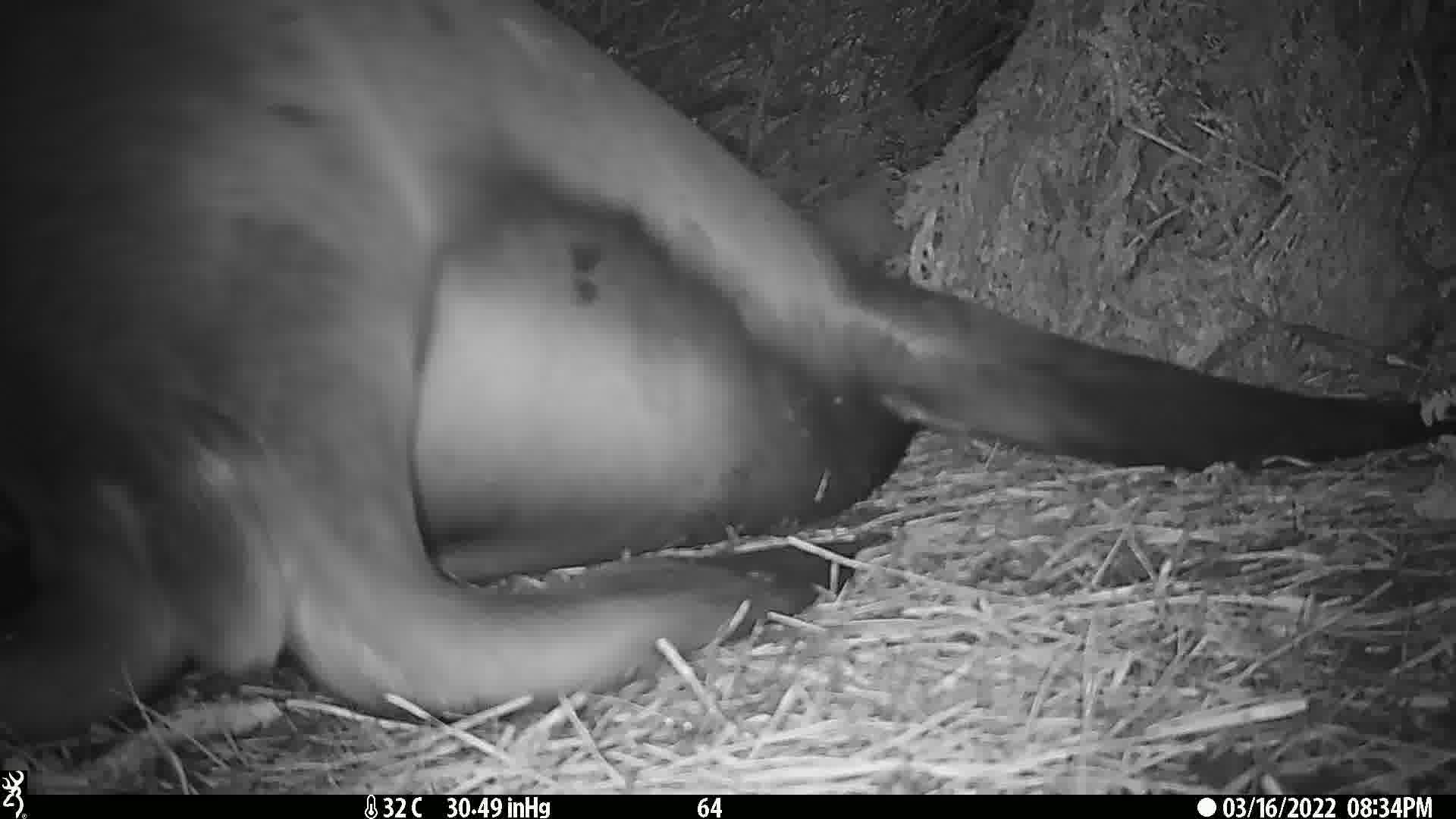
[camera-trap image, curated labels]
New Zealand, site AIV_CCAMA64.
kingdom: Animalia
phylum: Chordata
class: Mammalia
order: Carnivora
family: Otariidae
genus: Phocarctos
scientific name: Phocarctos hookeri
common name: new zealand sea lion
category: sealion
Sealion (new zealand sea lion) (Phocarctos hookeri).